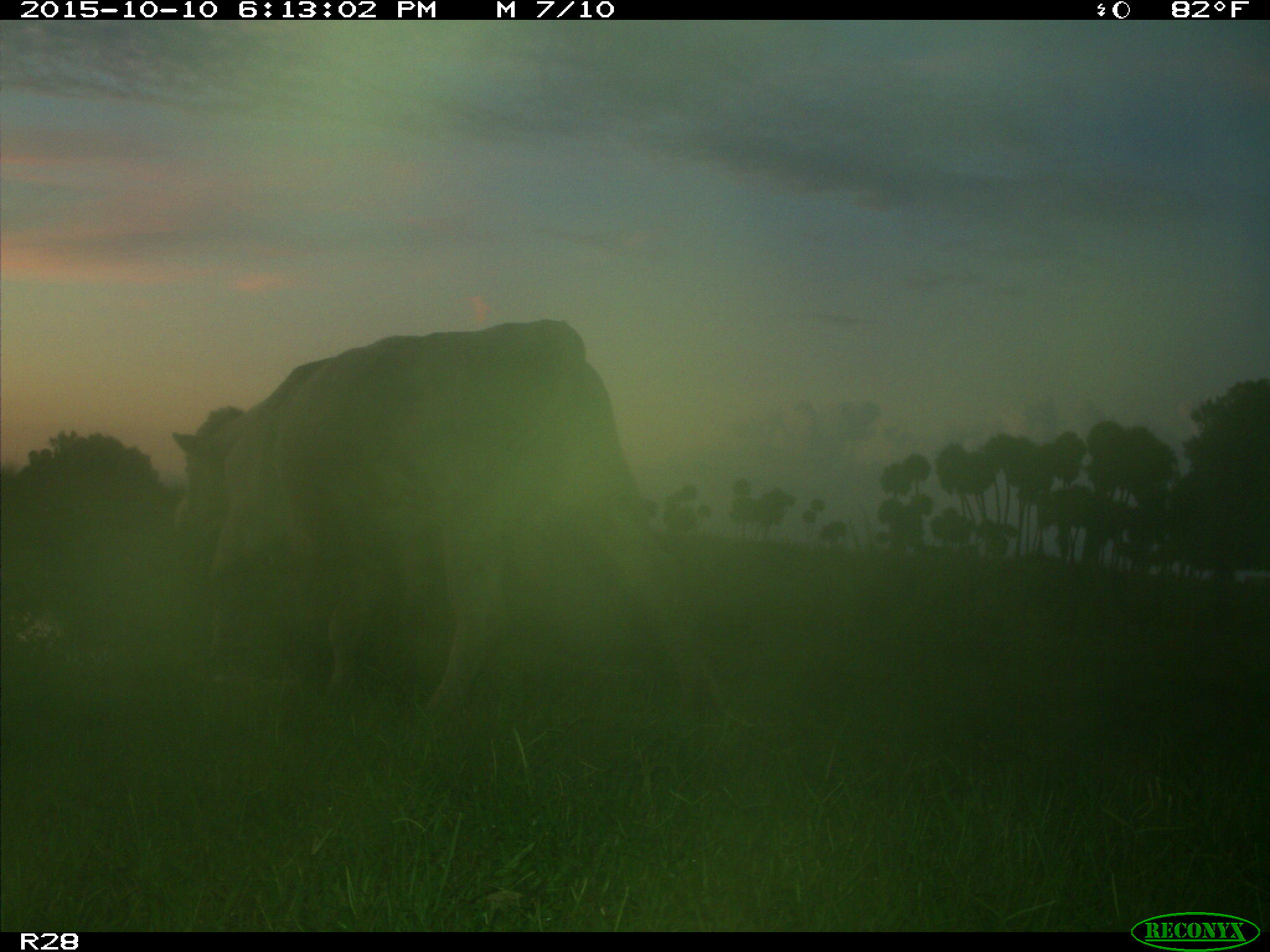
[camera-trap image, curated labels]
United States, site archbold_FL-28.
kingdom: Animalia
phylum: Chordata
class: Mammalia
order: Artiodactyla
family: Bovidae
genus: Bos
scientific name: Bos taurus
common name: domestic cow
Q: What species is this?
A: Bos taurus (domestic cow).